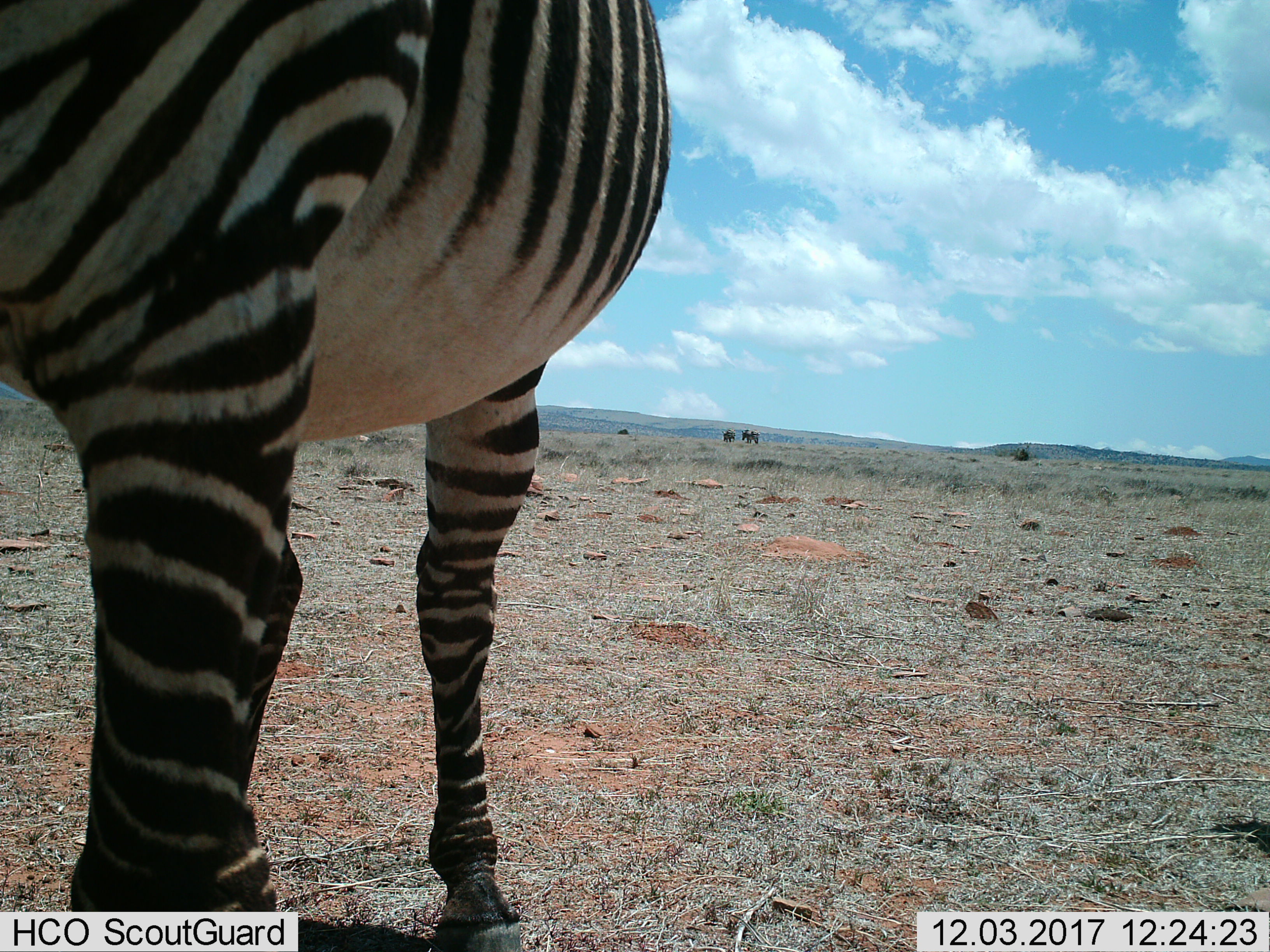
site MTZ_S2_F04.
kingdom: Animalia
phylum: Chordata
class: Mammalia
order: Perissodactyla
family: Equidae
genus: Equus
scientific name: Equus zebra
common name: mountain zebra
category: zebramountain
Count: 1.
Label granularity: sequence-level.